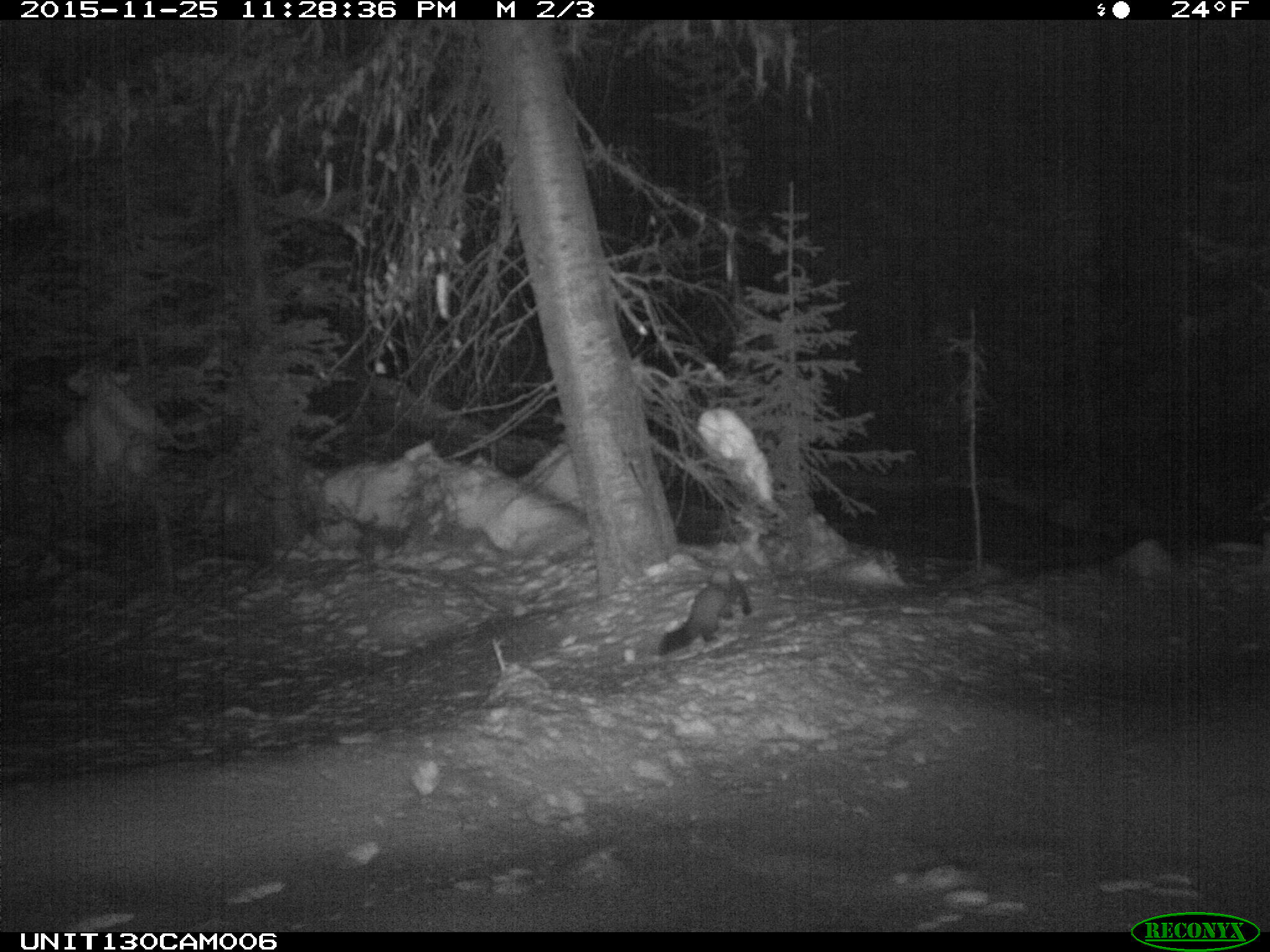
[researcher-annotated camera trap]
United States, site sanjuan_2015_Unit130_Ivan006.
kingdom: Animalia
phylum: Chordata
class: Mammalia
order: Carnivora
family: Mustelidae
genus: Martes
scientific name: Martes americana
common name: american marten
Martes americana (american marten).